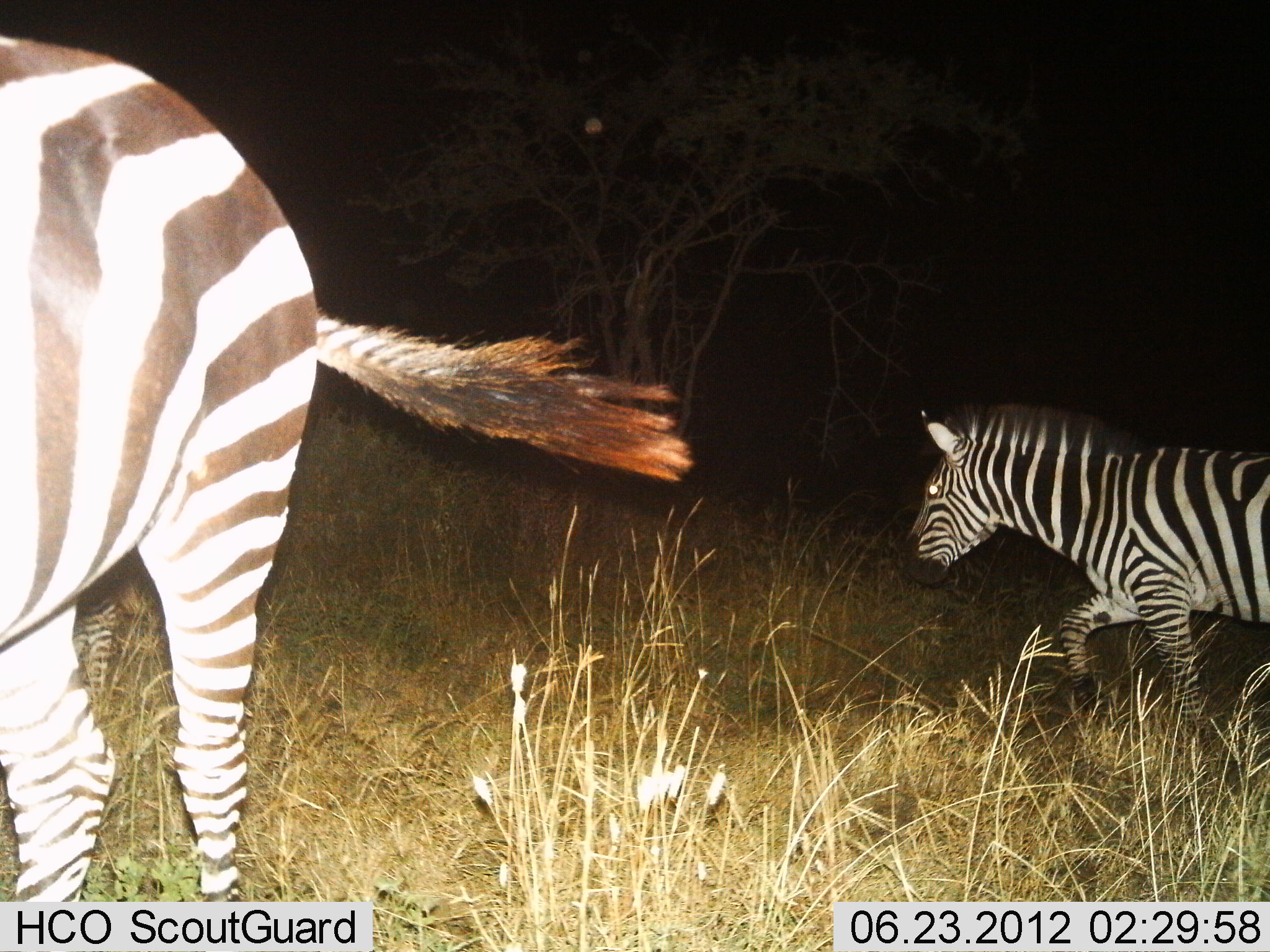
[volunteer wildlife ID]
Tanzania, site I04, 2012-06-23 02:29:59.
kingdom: Animalia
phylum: Chordata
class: Mammalia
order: Perissodactyla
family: Equidae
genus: Equus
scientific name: Equus quagga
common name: plains zebra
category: zebra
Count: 3.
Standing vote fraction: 30%.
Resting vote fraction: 0%.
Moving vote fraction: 100%.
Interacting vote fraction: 0%.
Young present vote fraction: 0%.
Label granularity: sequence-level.